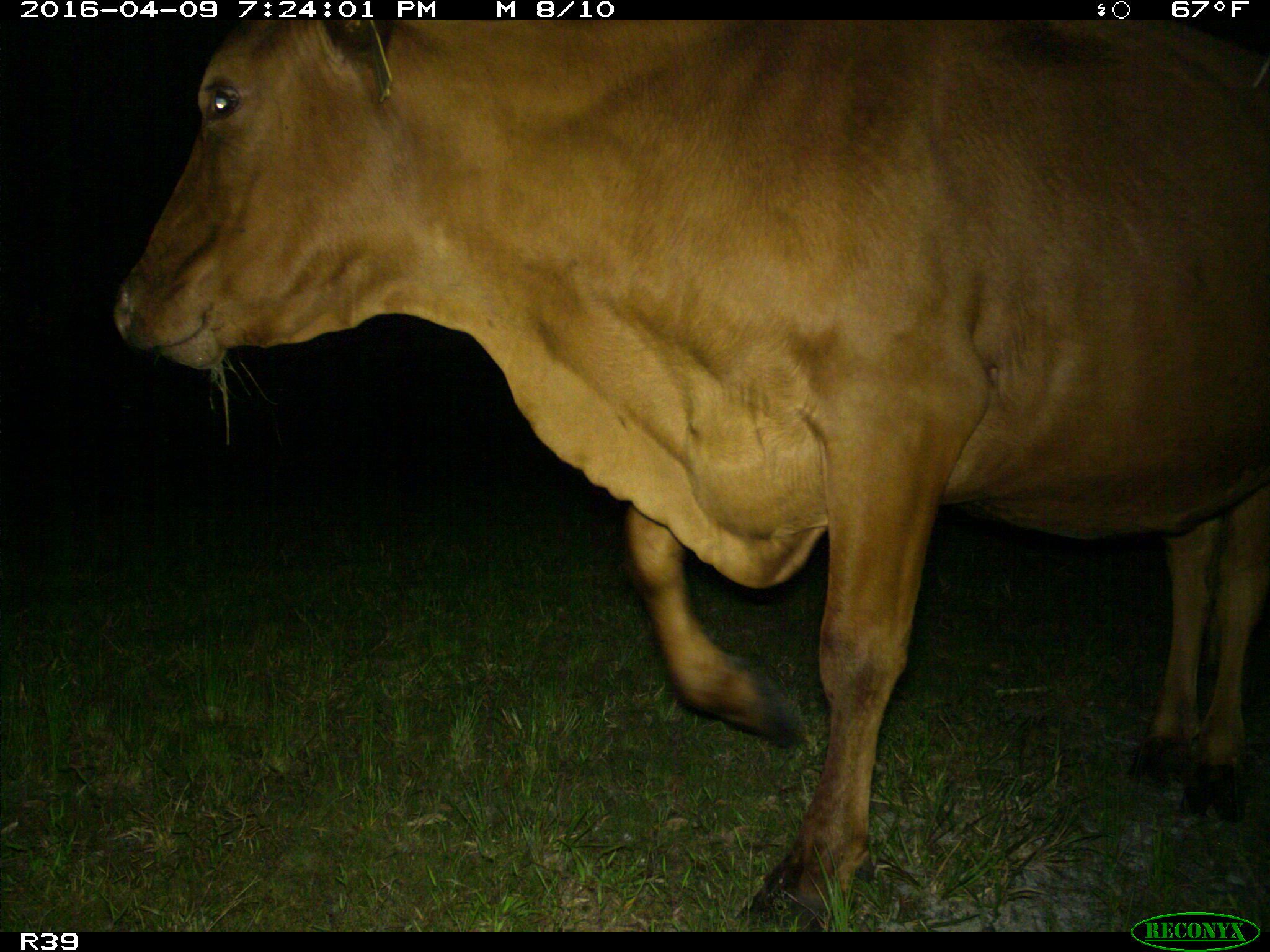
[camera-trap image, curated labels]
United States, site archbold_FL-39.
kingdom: Animalia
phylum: Chordata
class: Mammalia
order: Artiodactyla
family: Bovidae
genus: Bos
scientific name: Bos taurus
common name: domestic cow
Bos taurus (domestic cow).